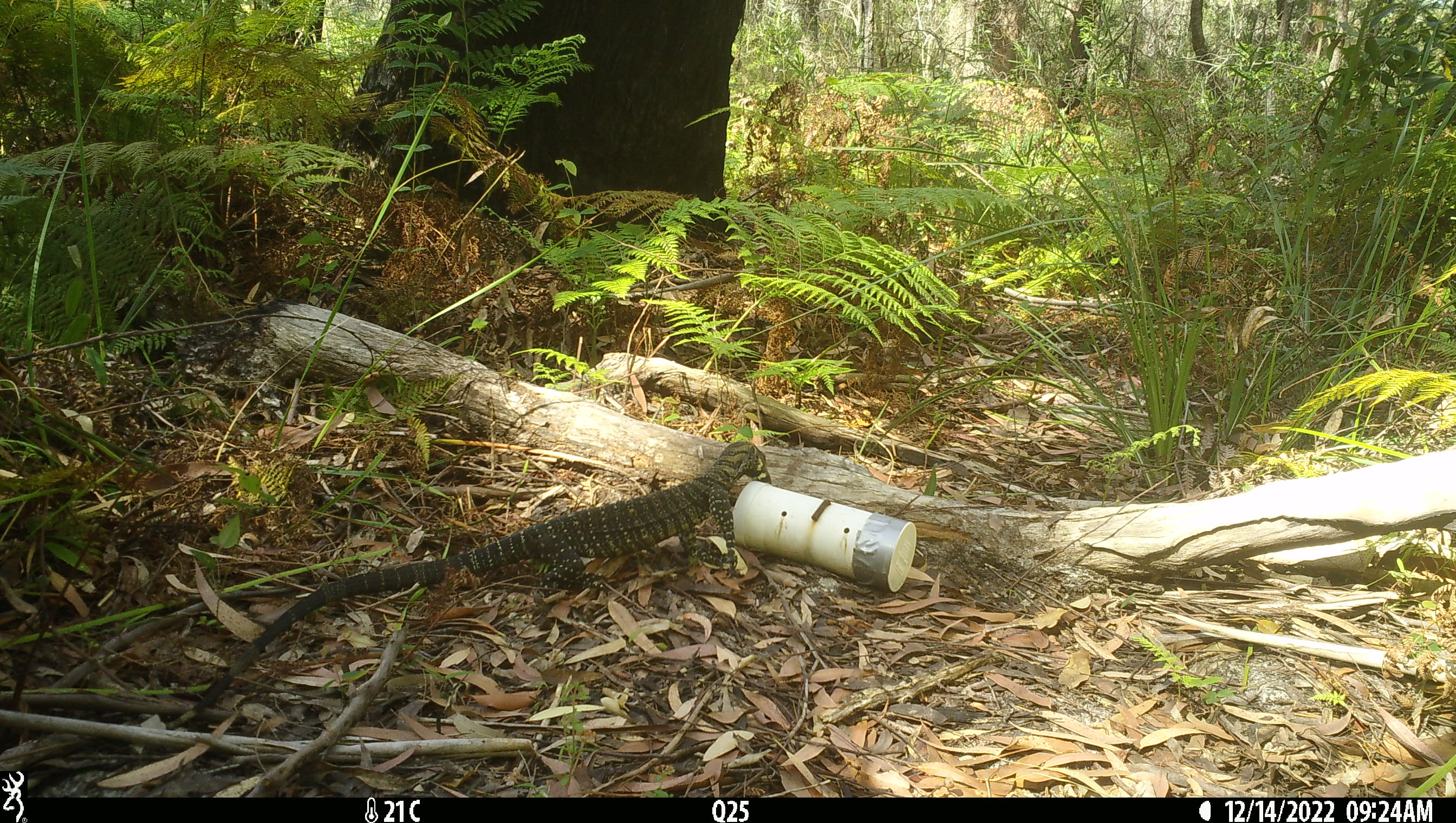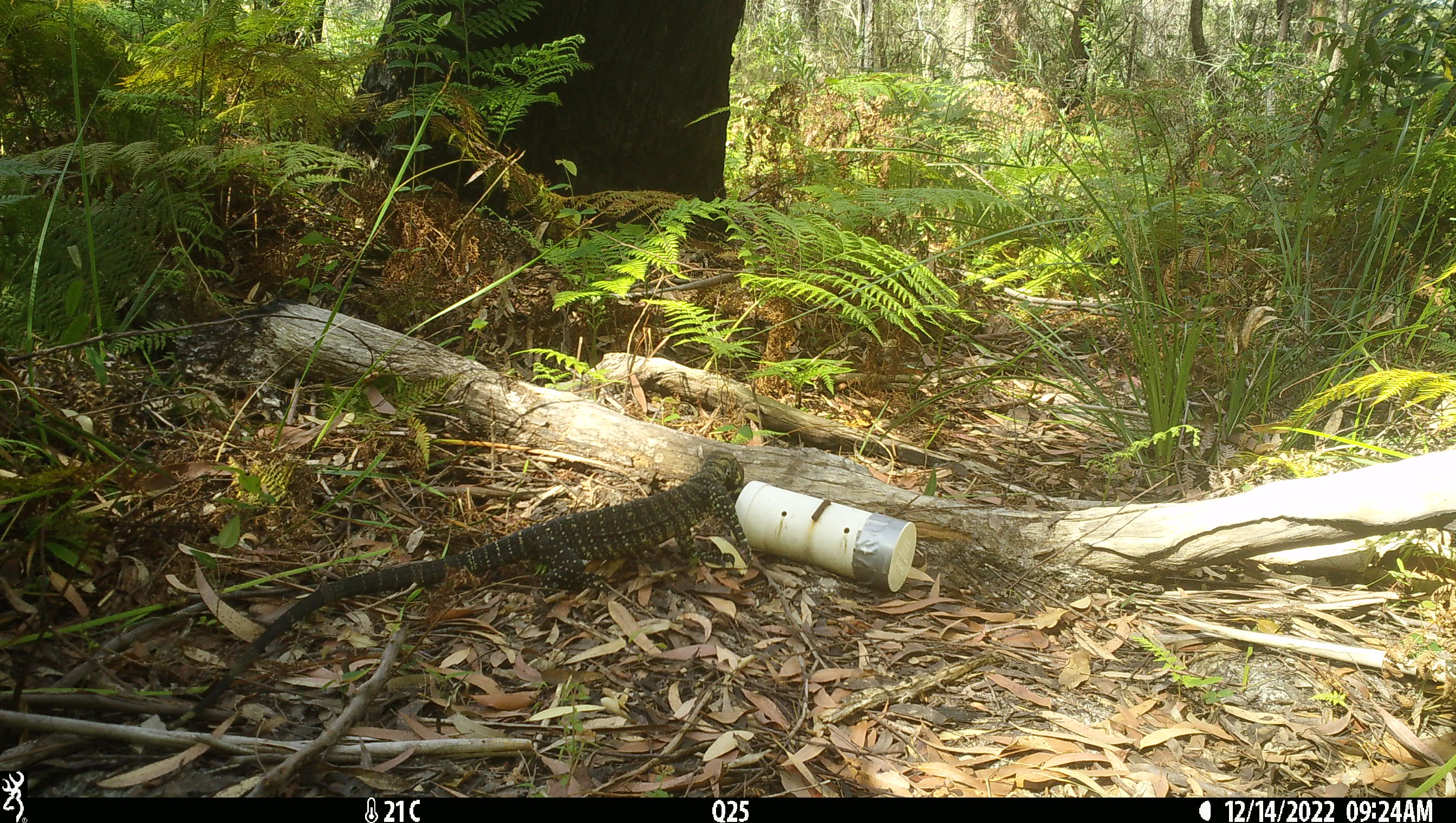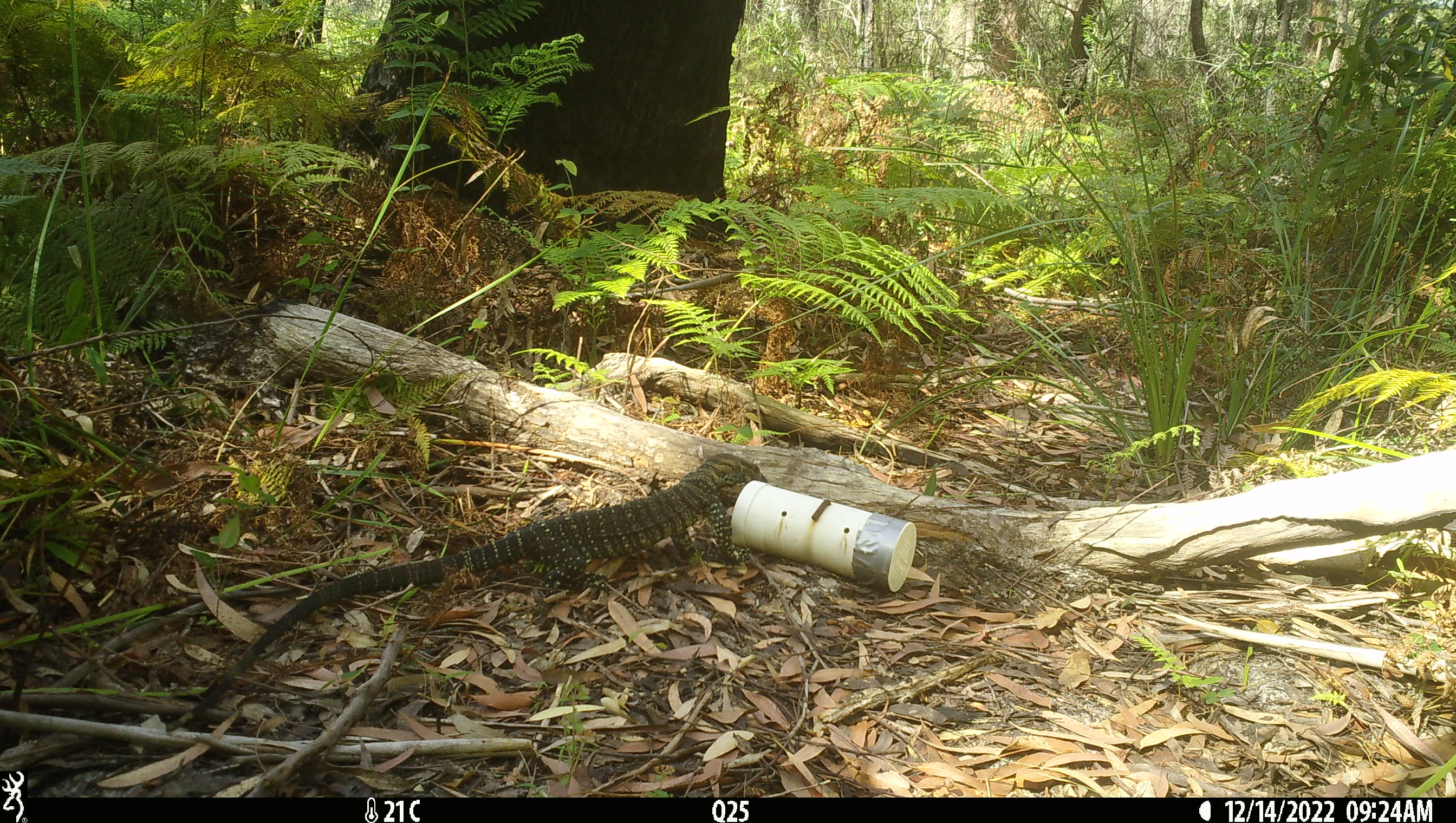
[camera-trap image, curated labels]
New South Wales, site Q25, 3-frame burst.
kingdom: Animalia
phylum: Chordata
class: Reptilia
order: Squamata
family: Varanidae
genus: Varanus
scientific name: Varanus varius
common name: lace monitor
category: goanna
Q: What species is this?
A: Goanna (lace monitor) (Varanus varius).